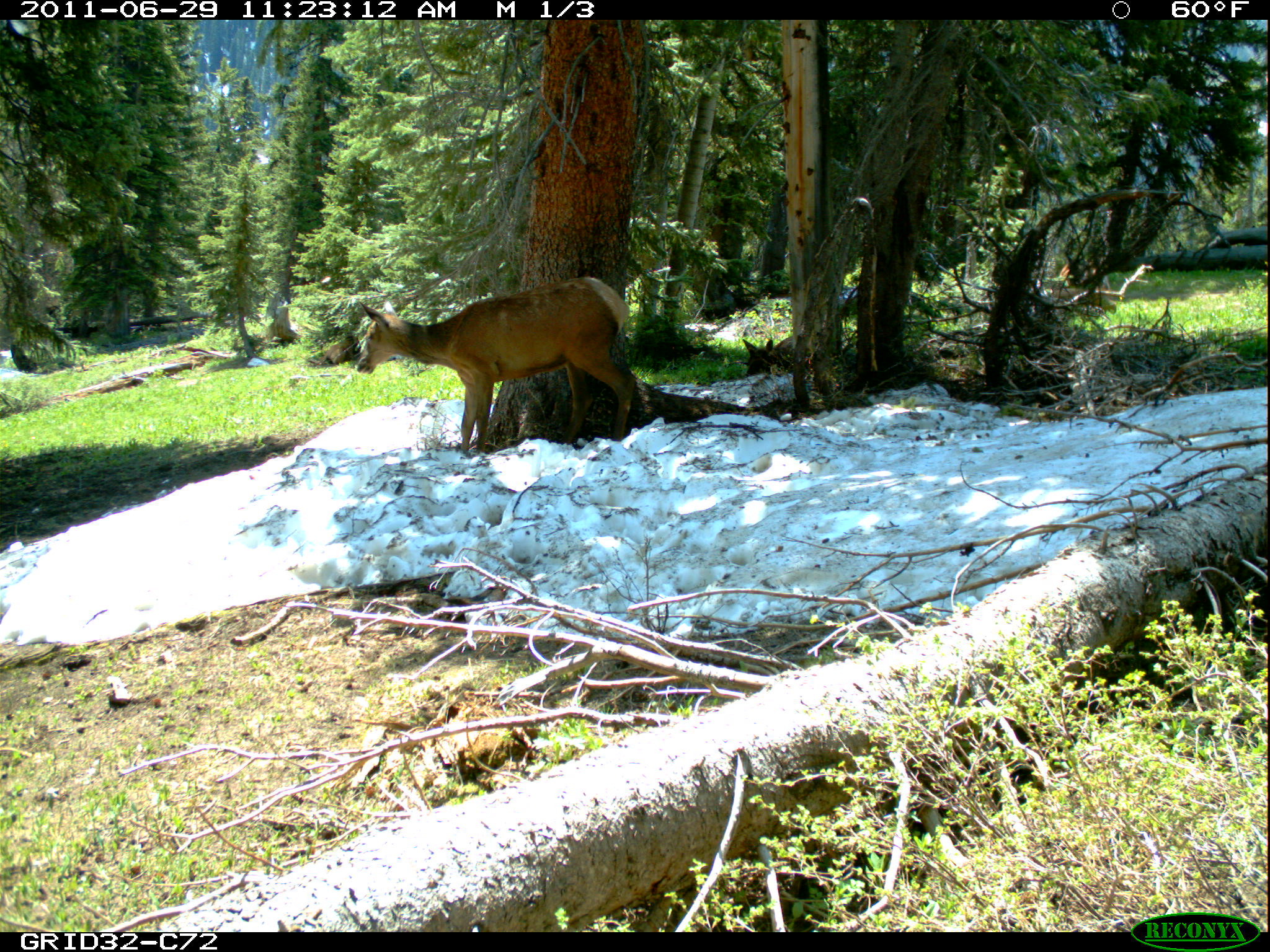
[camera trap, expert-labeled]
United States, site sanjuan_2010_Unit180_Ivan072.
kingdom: Animalia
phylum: Chordata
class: Mammalia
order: Artiodactyla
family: Cervidae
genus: Cervus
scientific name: Cervus elaphus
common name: red deer